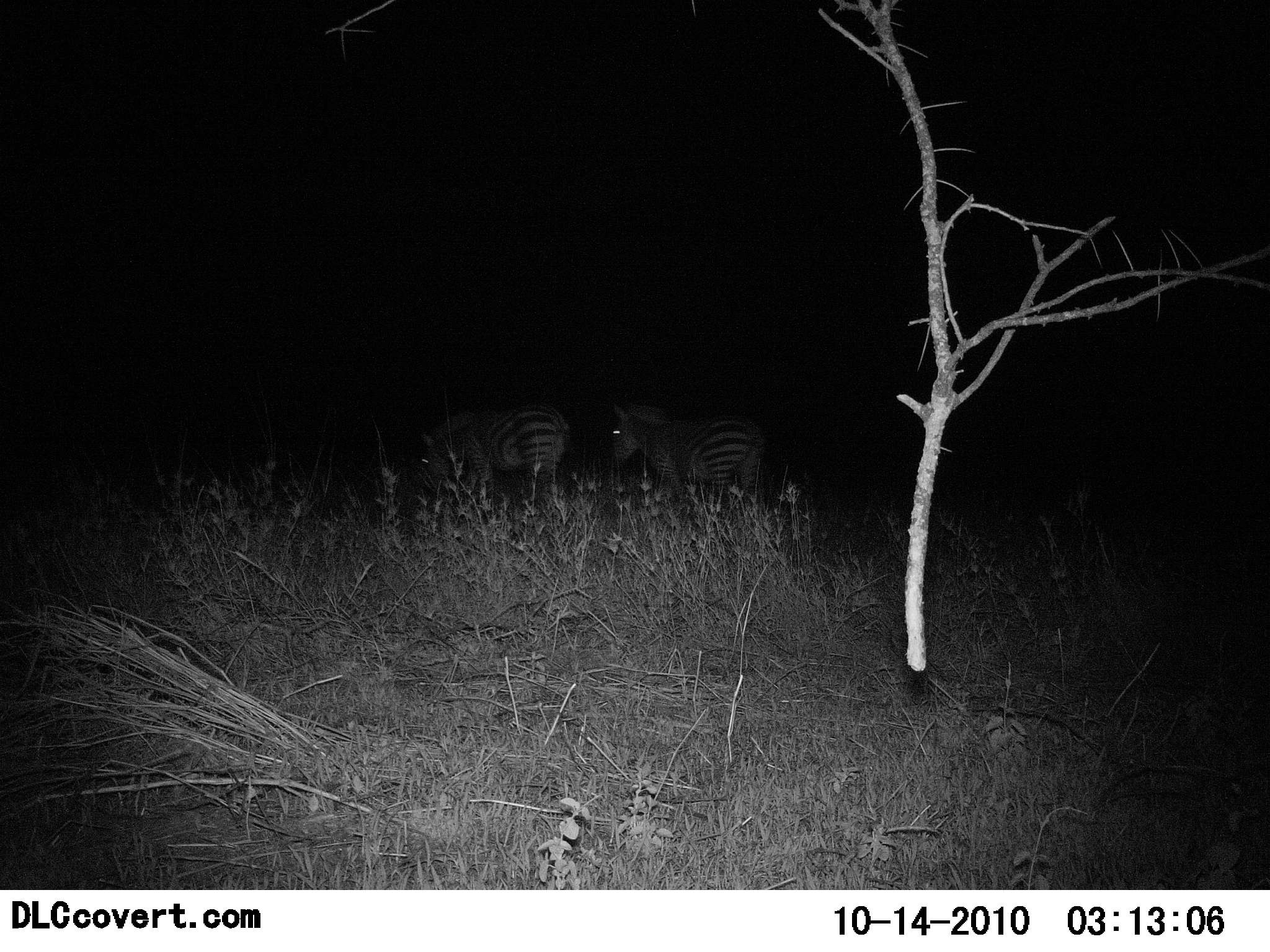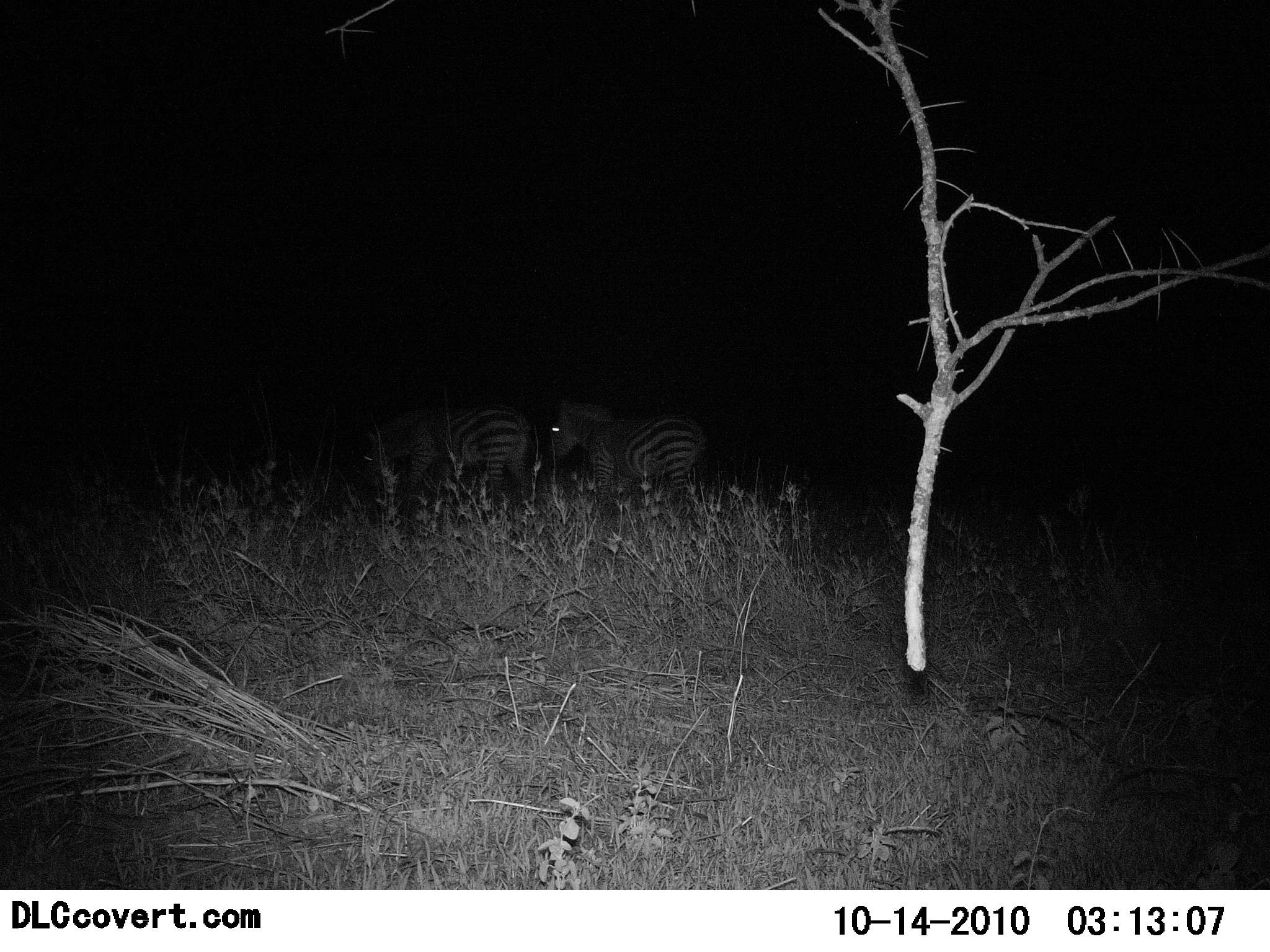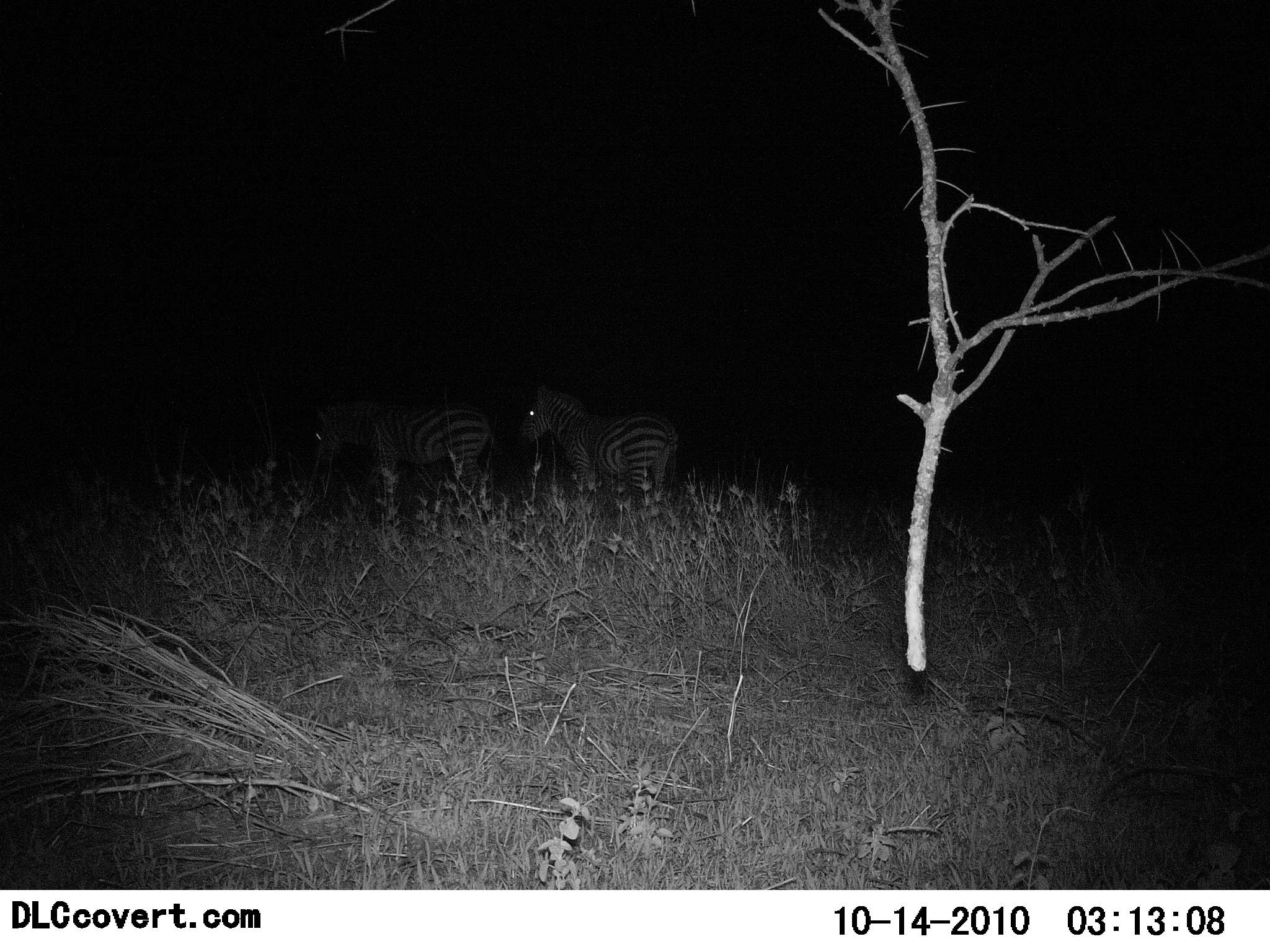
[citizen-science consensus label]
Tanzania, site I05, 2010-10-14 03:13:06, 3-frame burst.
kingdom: Animalia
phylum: Chordata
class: Mammalia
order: Perissodactyla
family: Equidae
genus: Equus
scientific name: Equus quagga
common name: plains zebra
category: zebra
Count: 2.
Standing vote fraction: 5%.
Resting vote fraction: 0%.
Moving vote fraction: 89%.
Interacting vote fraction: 0%.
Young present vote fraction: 0%.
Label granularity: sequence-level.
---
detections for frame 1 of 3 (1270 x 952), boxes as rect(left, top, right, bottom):
animal: rect(607, 399, 767, 526); rect(420, 401, 572, 531)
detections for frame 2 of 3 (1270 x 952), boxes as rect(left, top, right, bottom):
animal: rect(363, 402, 544, 533); rect(547, 396, 712, 523)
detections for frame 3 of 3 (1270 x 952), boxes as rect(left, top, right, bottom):
animal: rect(312, 398, 498, 527); rect(514, 383, 680, 526)